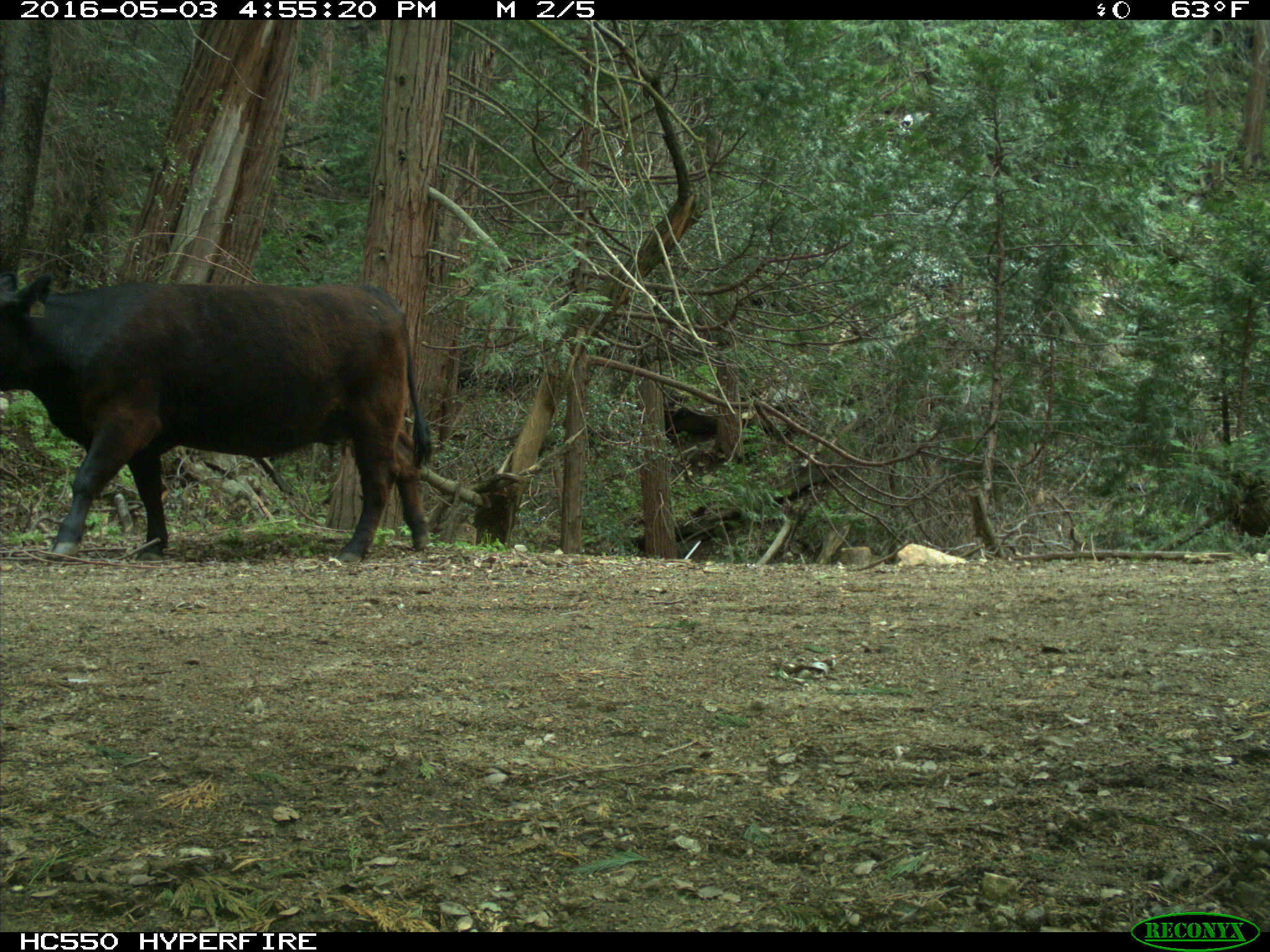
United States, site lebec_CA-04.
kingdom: Animalia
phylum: Chordata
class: Mammalia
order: Artiodactyla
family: Bovidae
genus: Bos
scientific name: Bos taurus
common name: domestic cow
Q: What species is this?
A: Bos taurus (domestic cow).